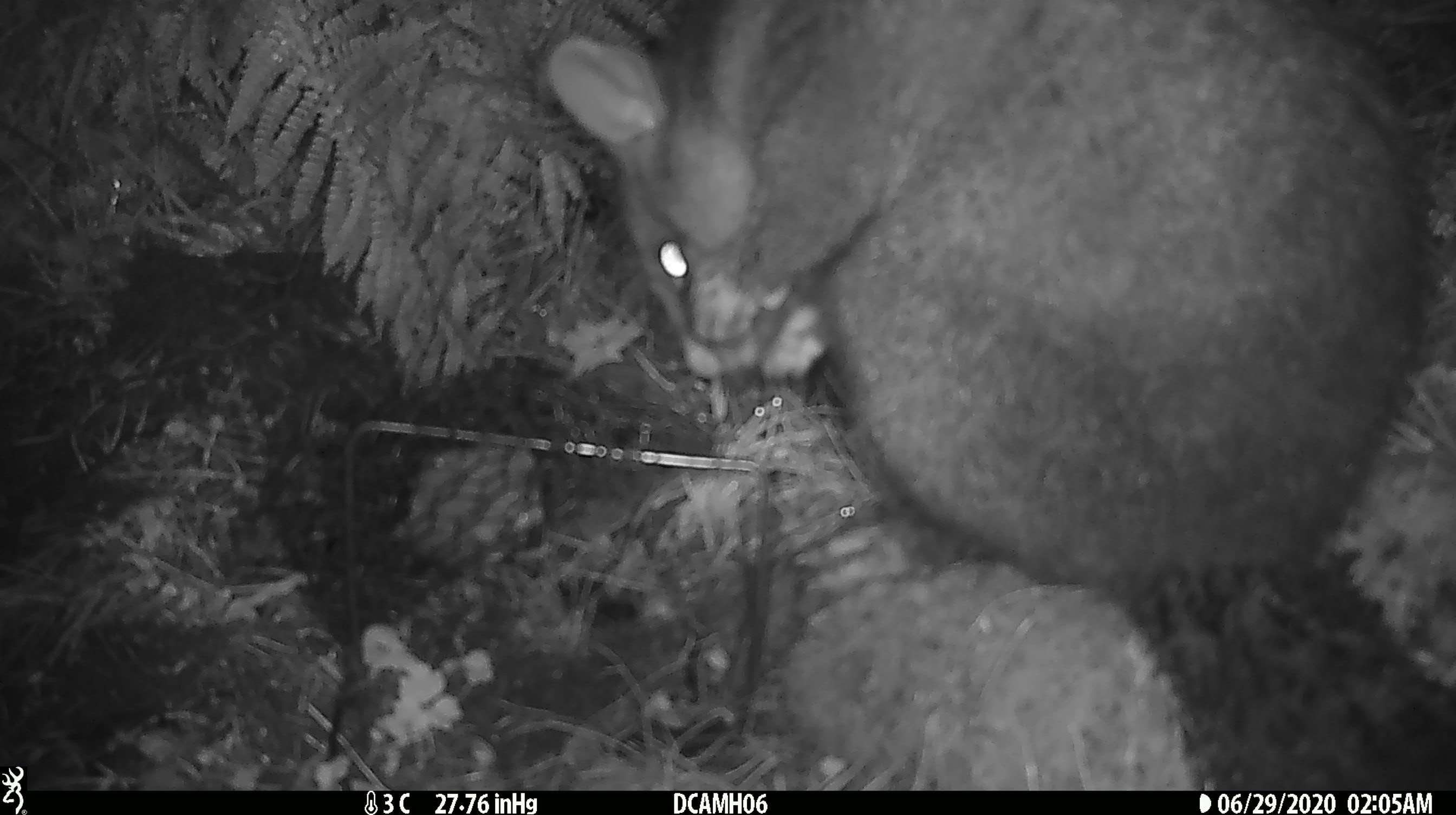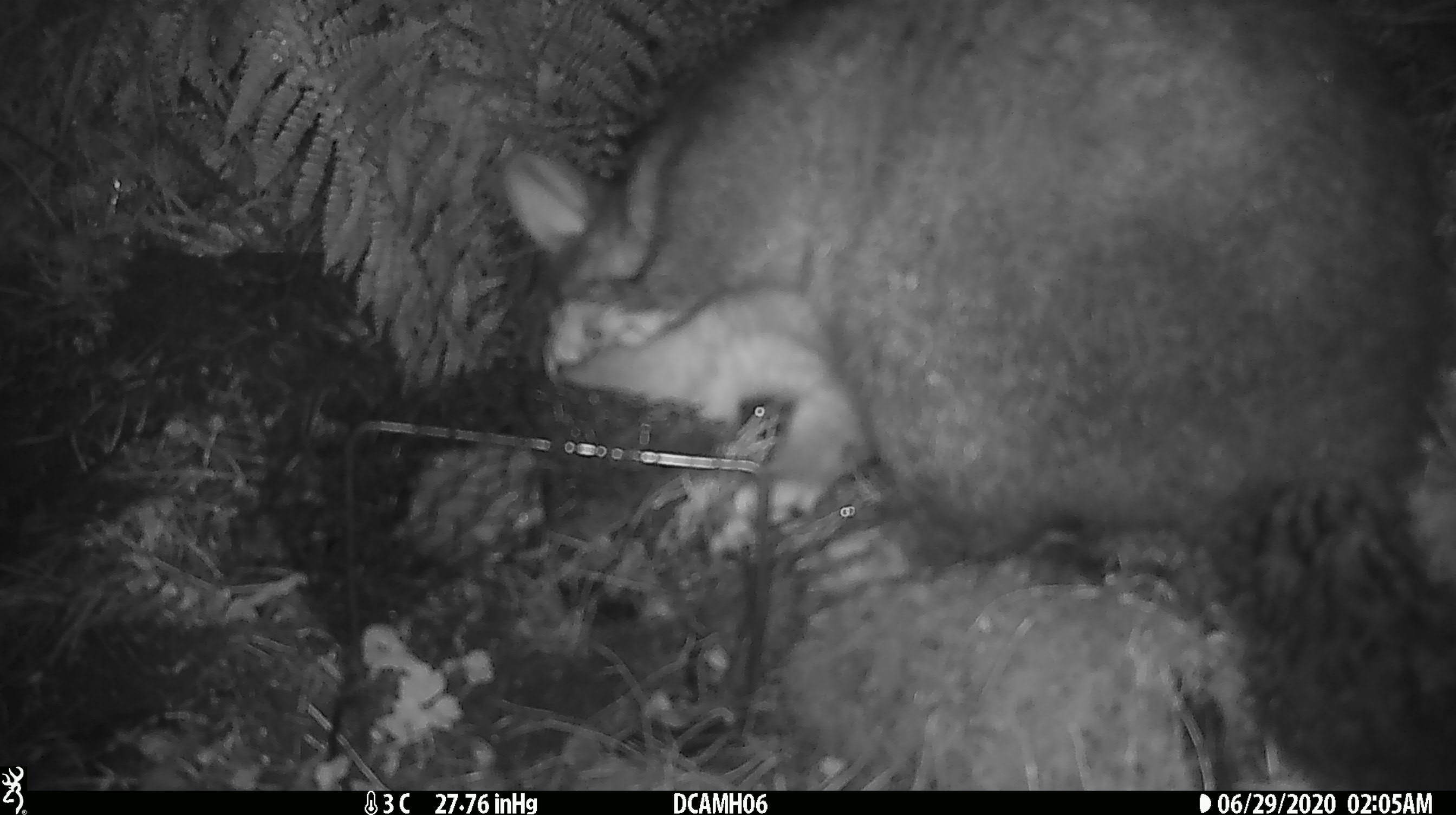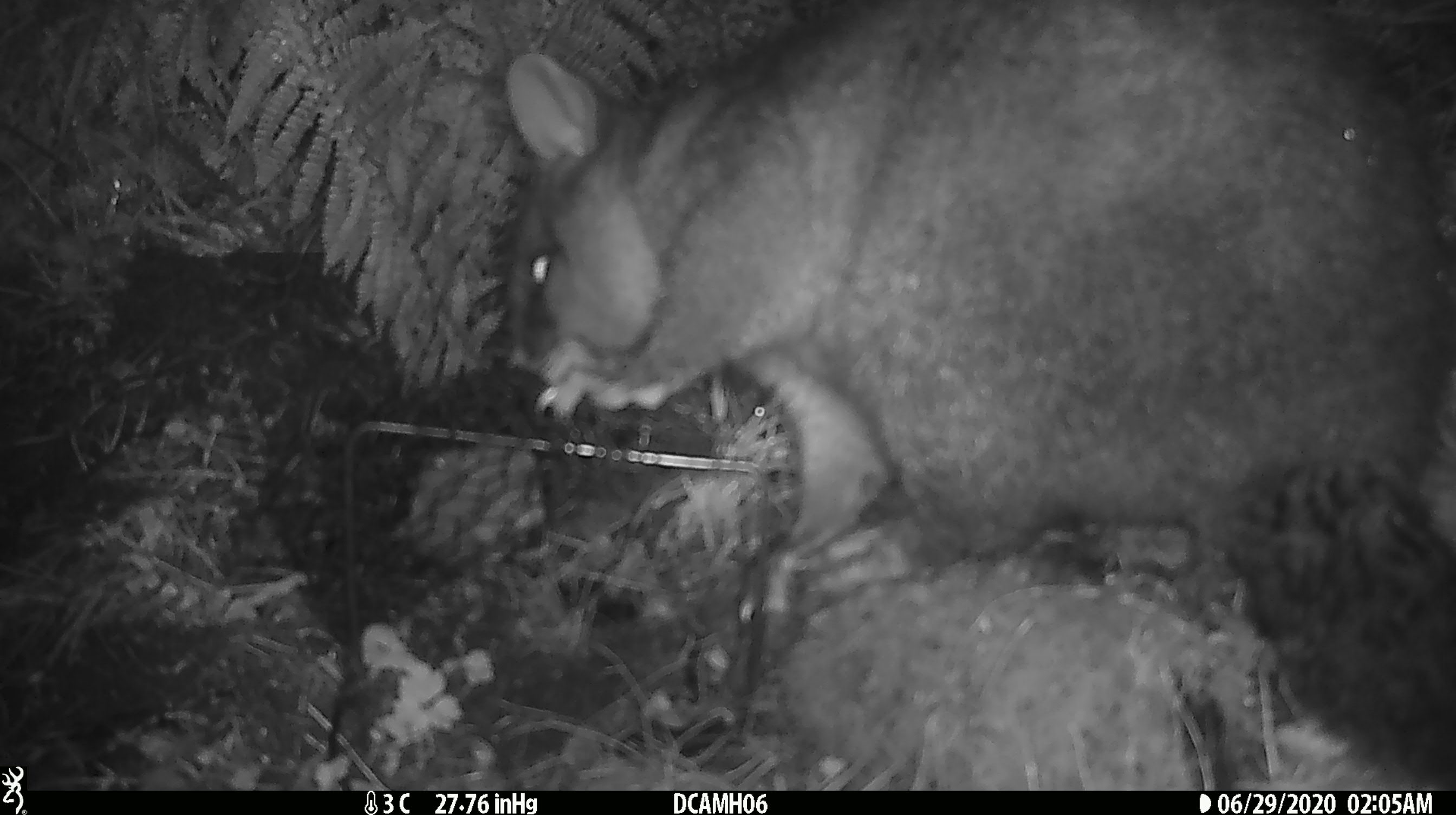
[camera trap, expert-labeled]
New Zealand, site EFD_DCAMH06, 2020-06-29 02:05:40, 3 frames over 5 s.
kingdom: Animalia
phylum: Chordata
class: Mammalia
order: Diprotodontia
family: Phalangeridae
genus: Trichosurus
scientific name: Trichosurus vulpecula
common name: common brushtail possum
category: possum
Possum (common brushtail possum) (Trichosurus vulpecula).